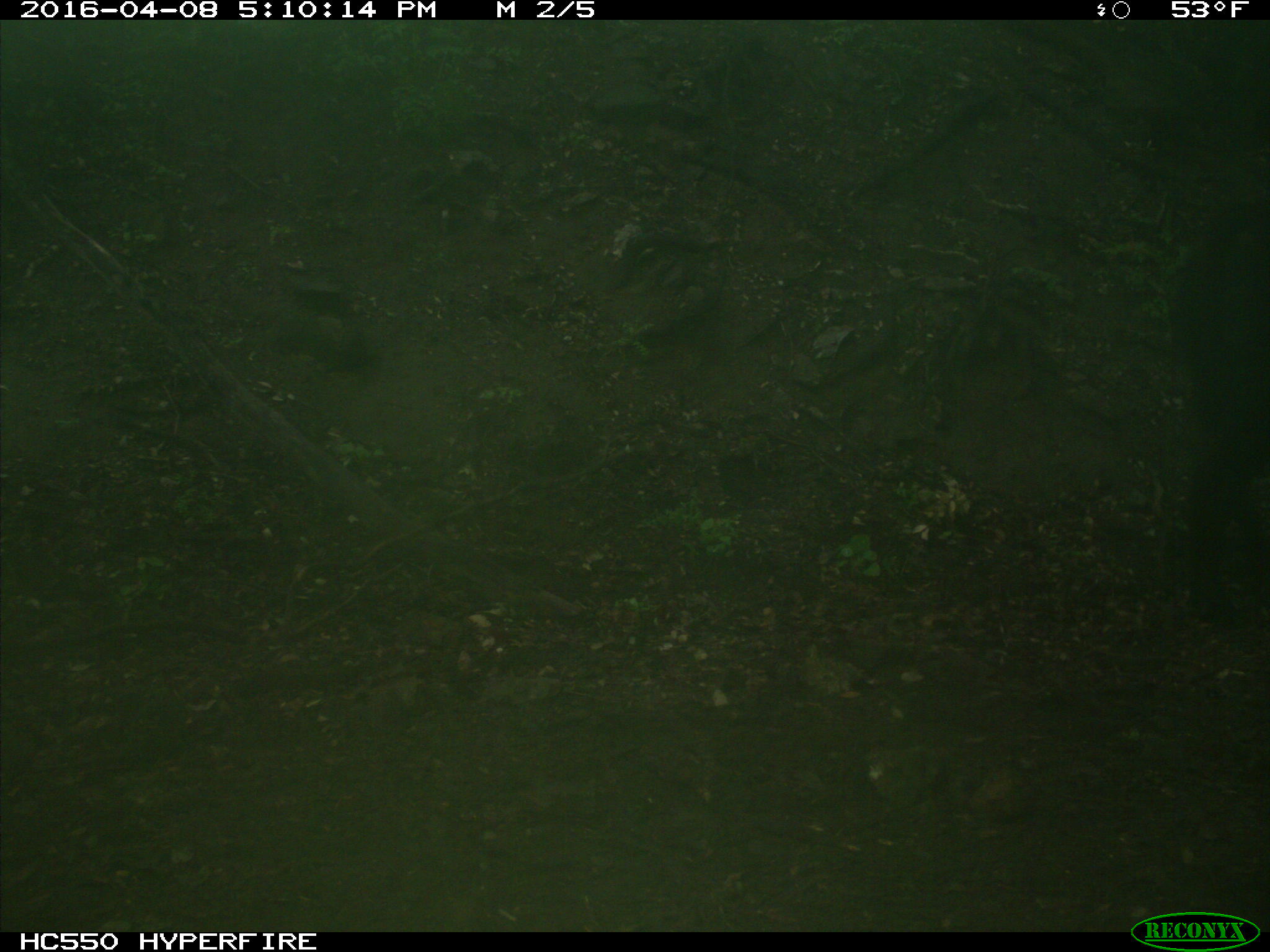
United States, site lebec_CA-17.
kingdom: Animalia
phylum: Chordata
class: Mammalia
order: Artiodactyla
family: Bovidae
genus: Bos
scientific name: Bos taurus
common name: domestic cow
Bos taurus (domestic cow).